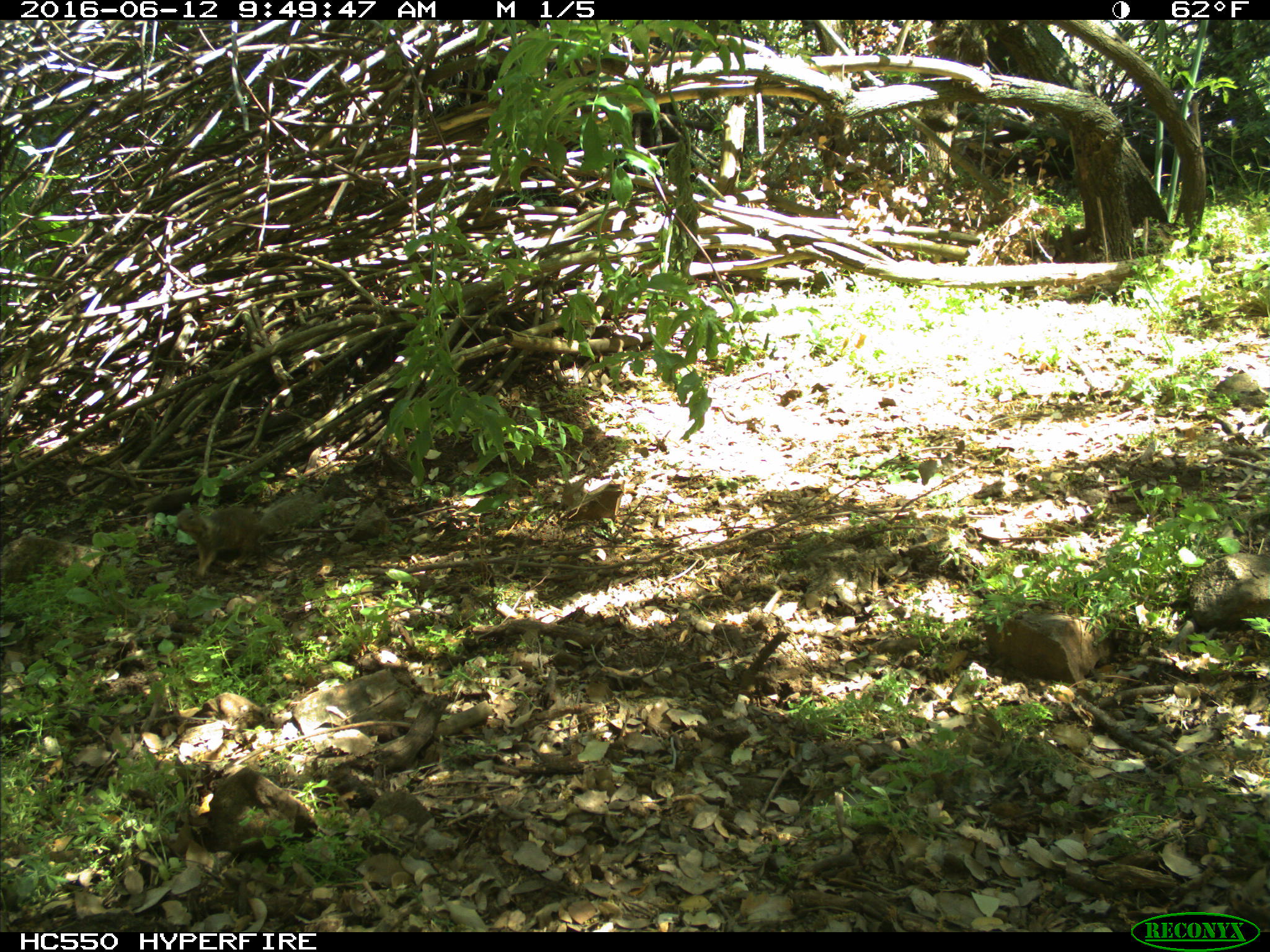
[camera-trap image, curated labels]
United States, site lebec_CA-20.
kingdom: Animalia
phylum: Chordata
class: Mammalia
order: Rodentia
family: Sciuridae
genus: Otospermophilus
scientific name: Otospermophilus beecheyi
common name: california ground squirrel